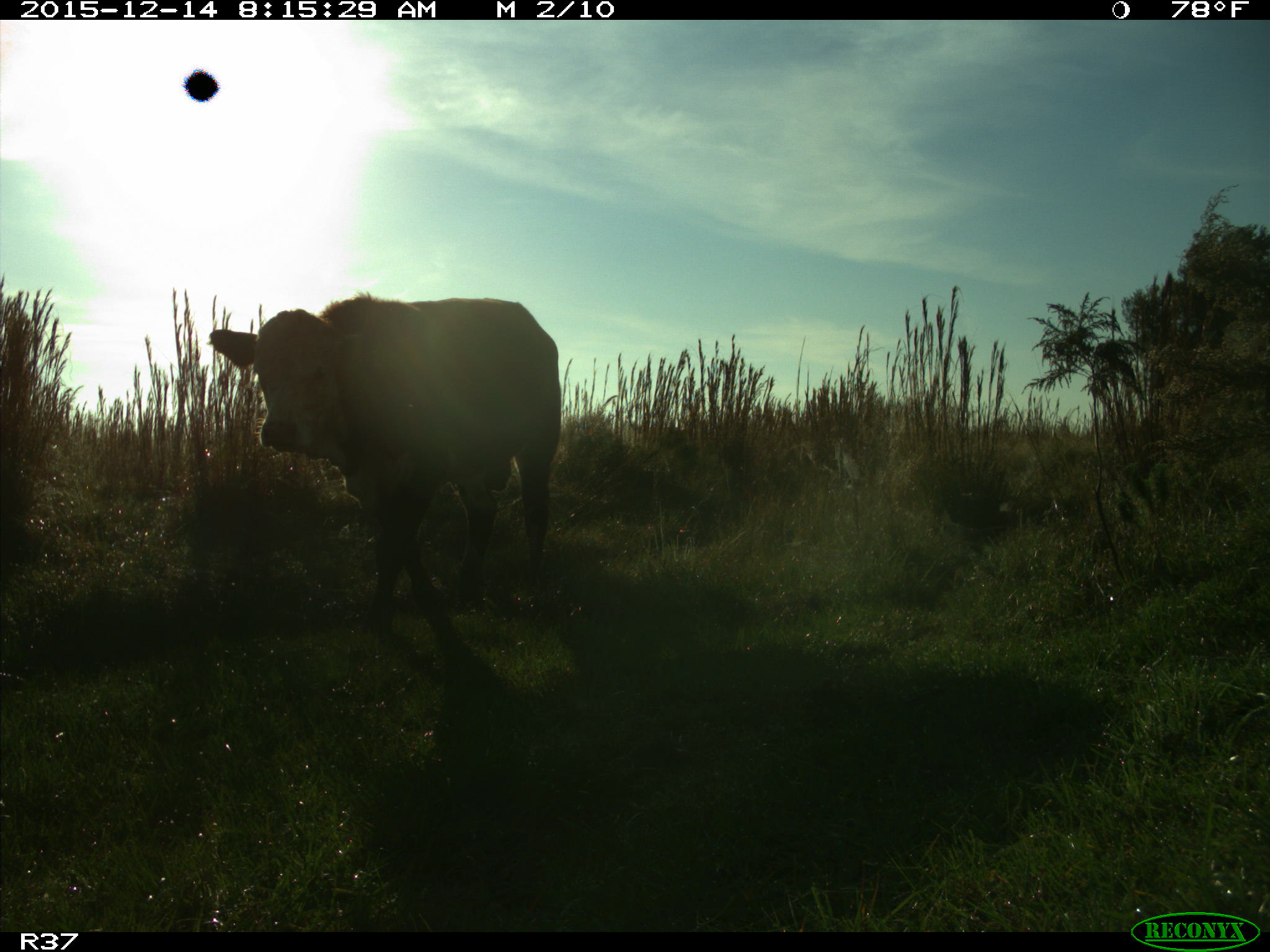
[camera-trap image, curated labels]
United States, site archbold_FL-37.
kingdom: Animalia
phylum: Chordata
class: Mammalia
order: Artiodactyla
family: Bovidae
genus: Bos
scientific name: Bos taurus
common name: domestic cow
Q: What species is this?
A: Bos taurus (domestic cow).